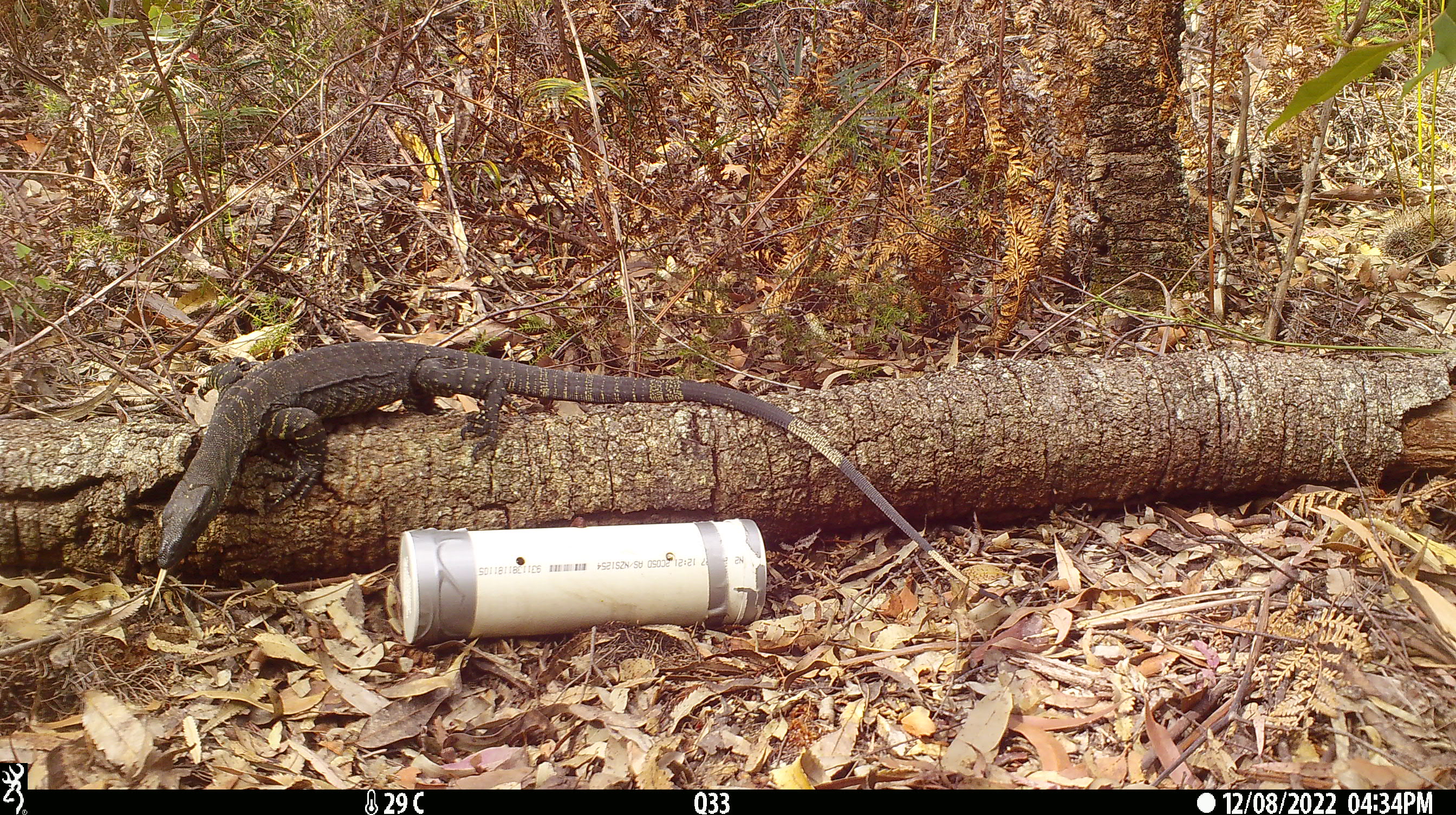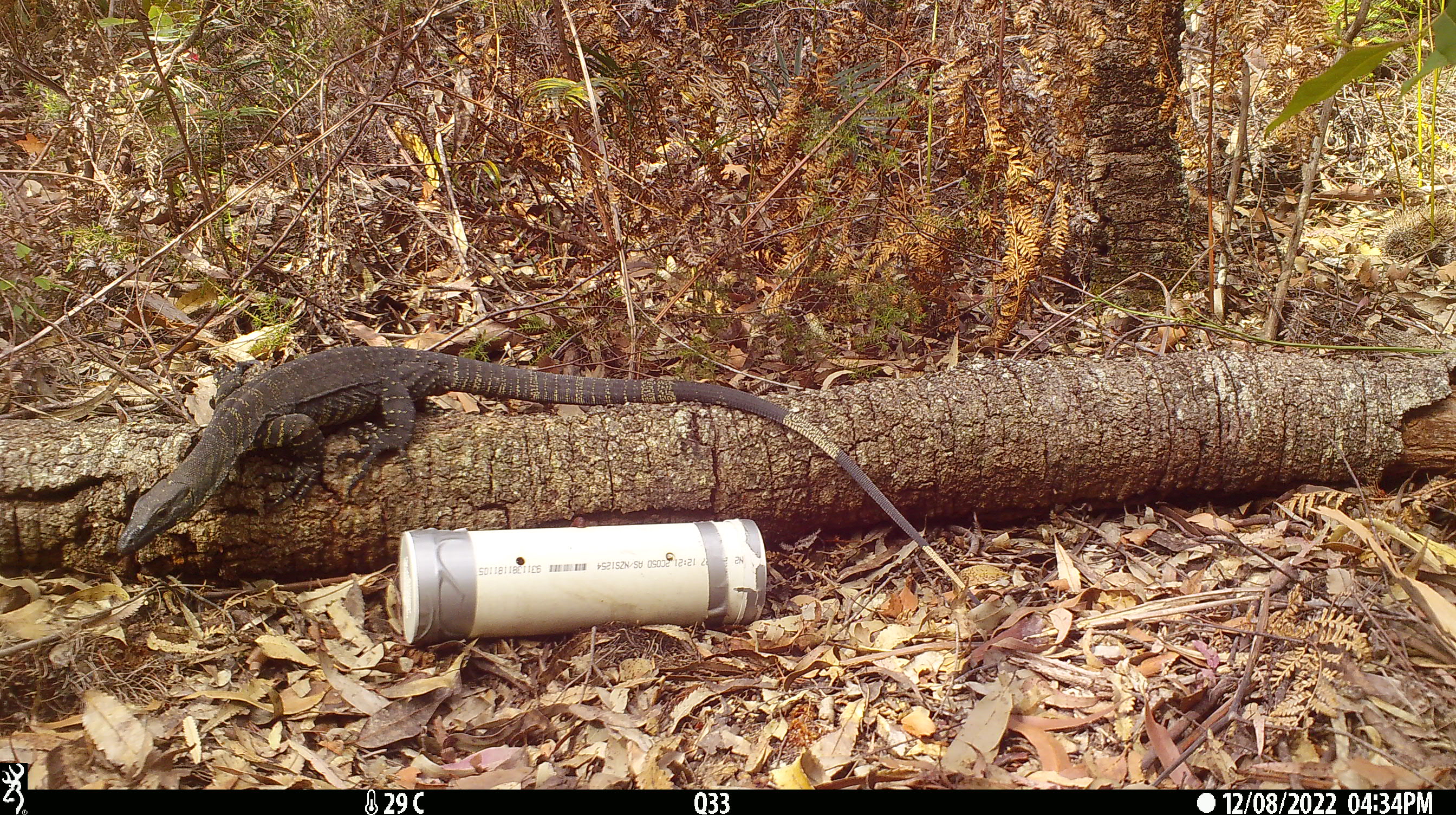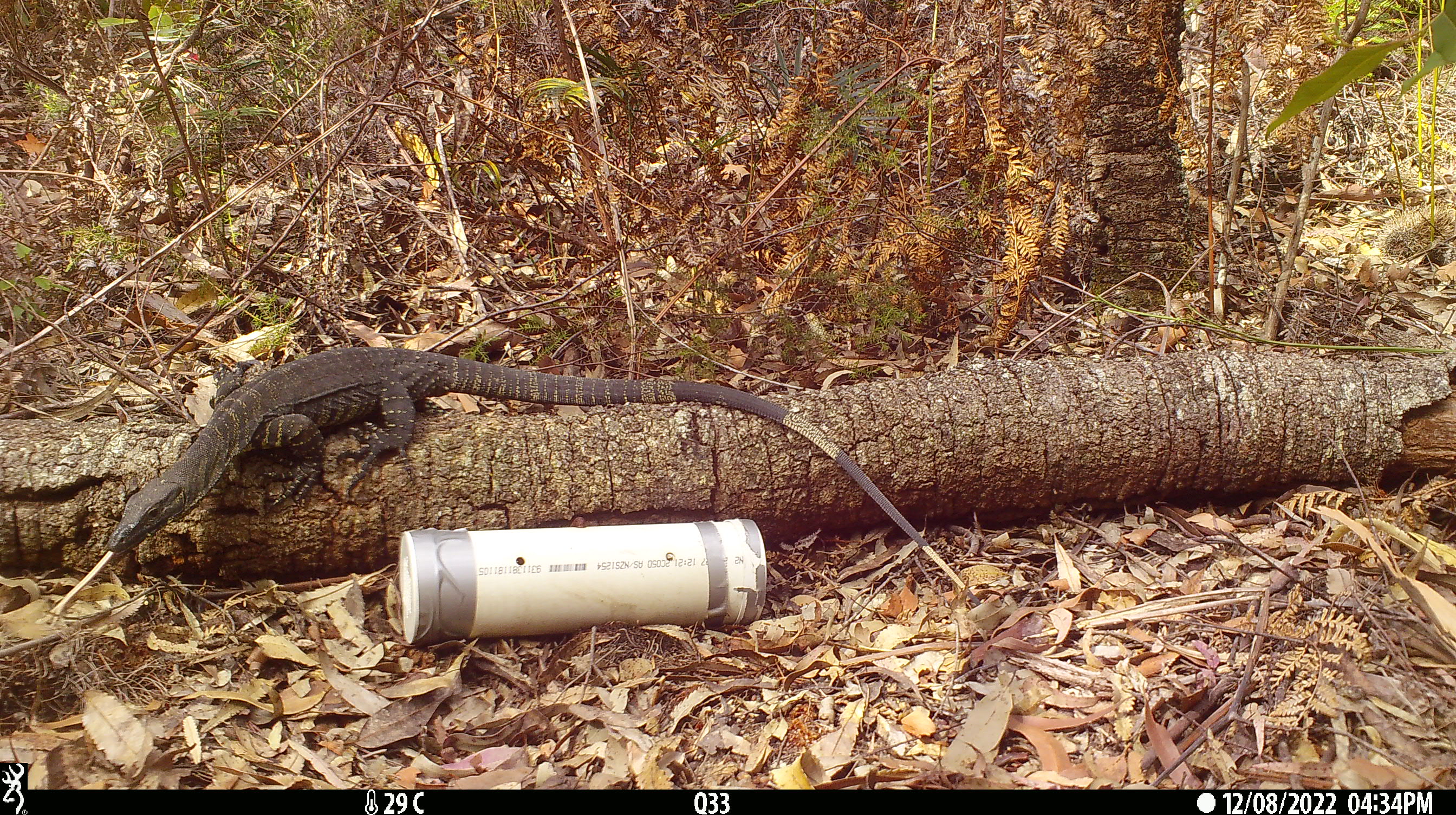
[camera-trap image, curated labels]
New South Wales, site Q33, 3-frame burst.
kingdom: Animalia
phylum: Chordata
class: Reptilia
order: Squamata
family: Varanidae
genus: Varanus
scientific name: Varanus varius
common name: lace monitor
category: goanna